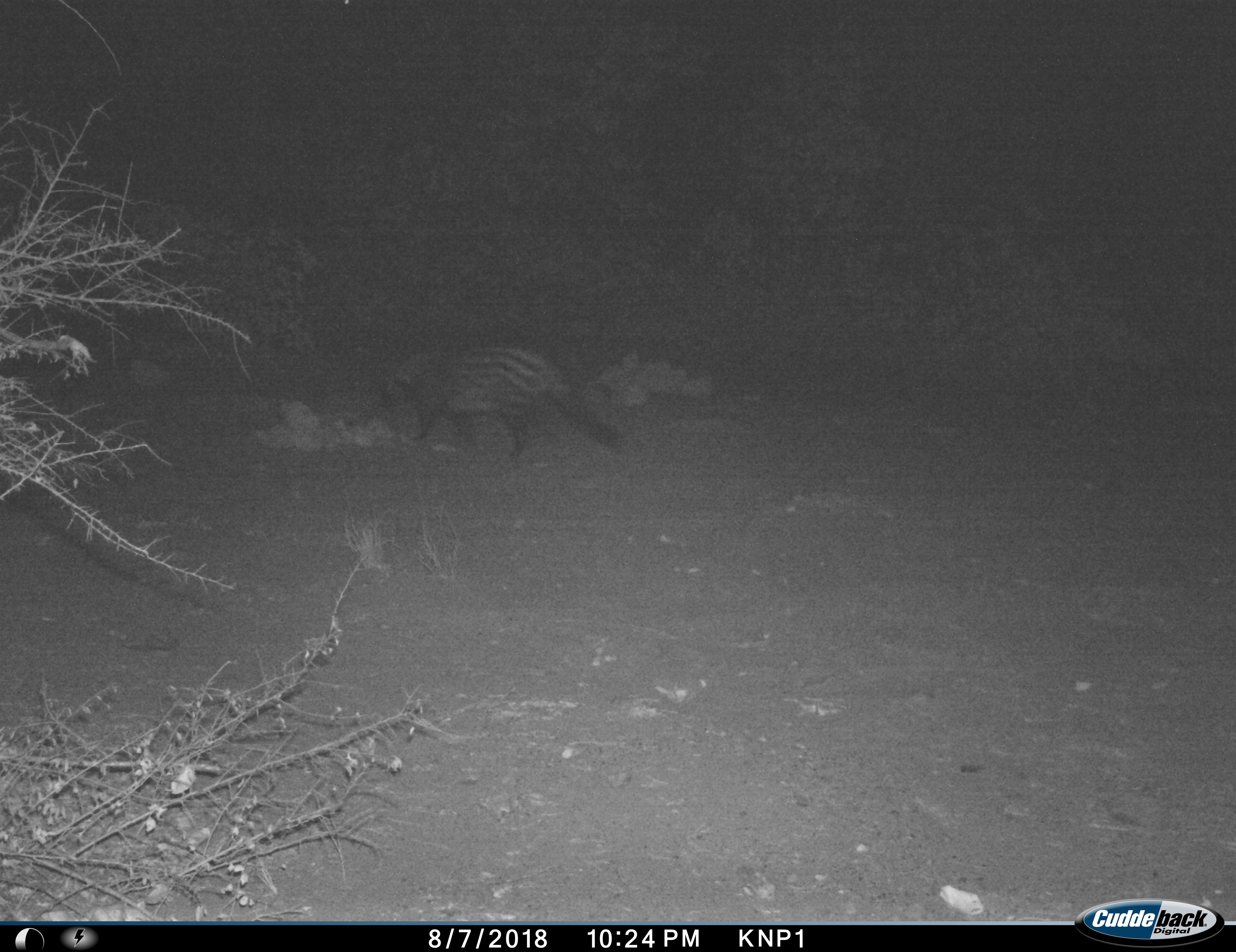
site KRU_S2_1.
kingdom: Animalia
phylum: Chordata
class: Mammalia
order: Carnivora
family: Viverridae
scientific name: Viverridae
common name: civet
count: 1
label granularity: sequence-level